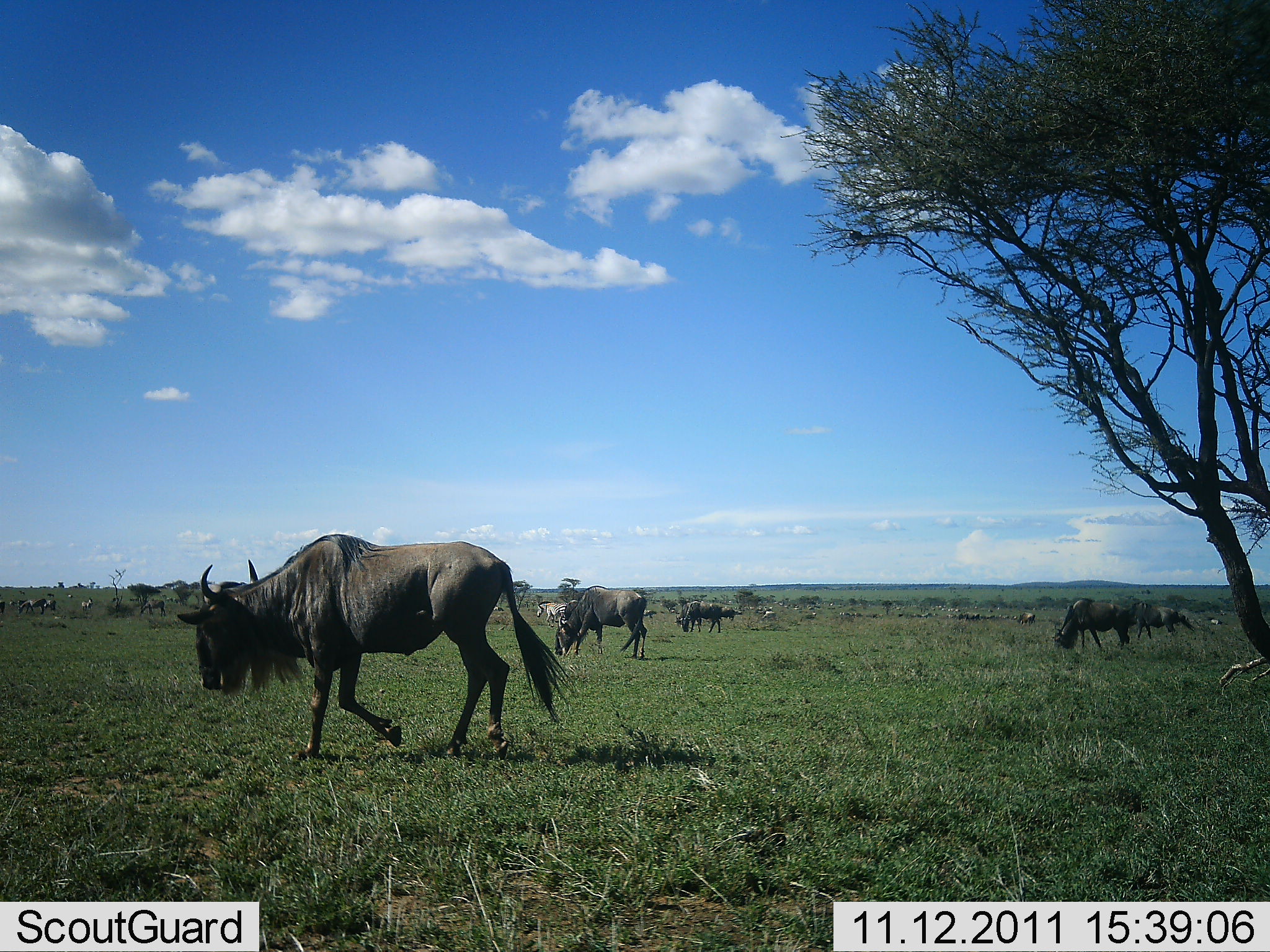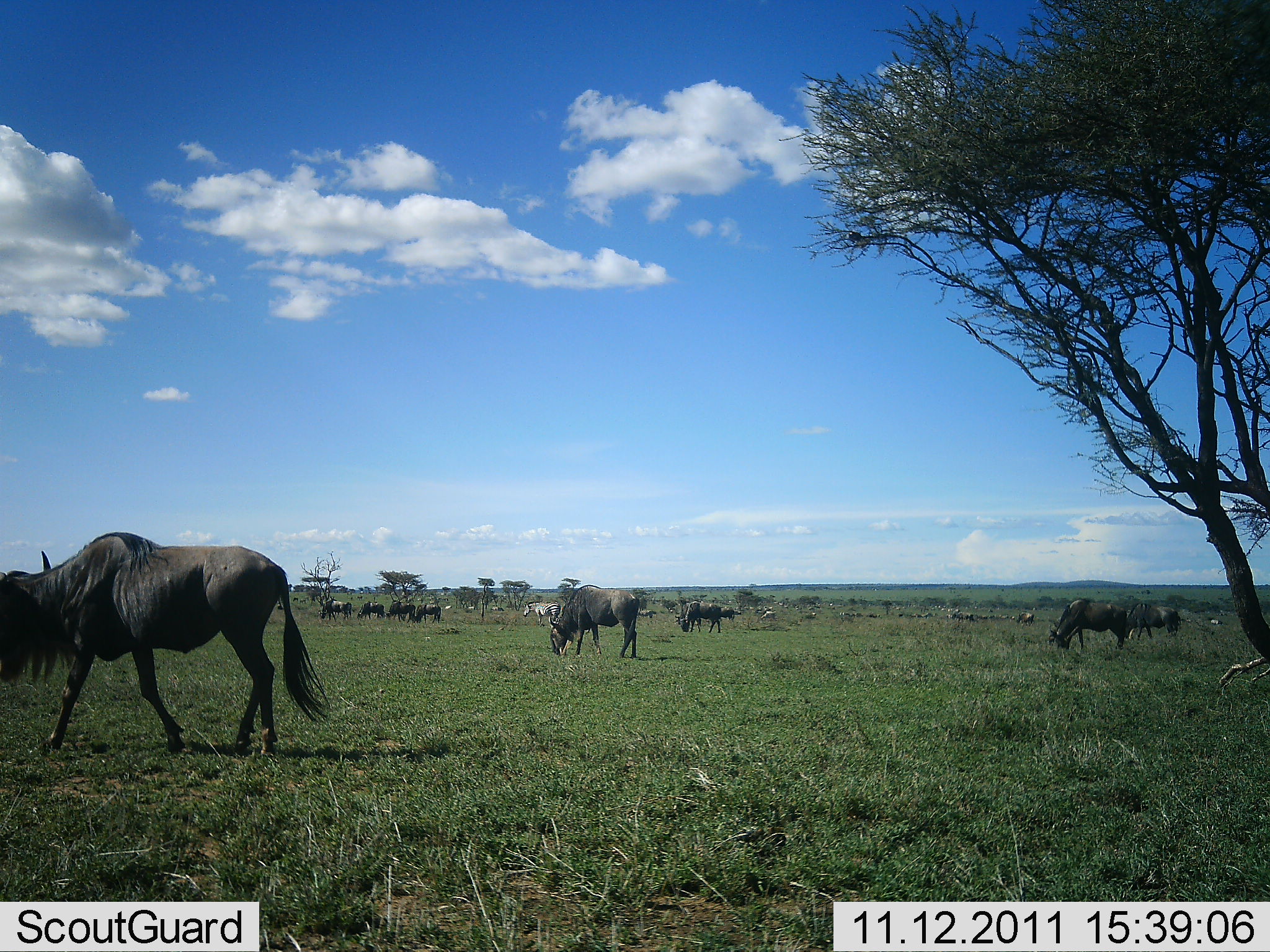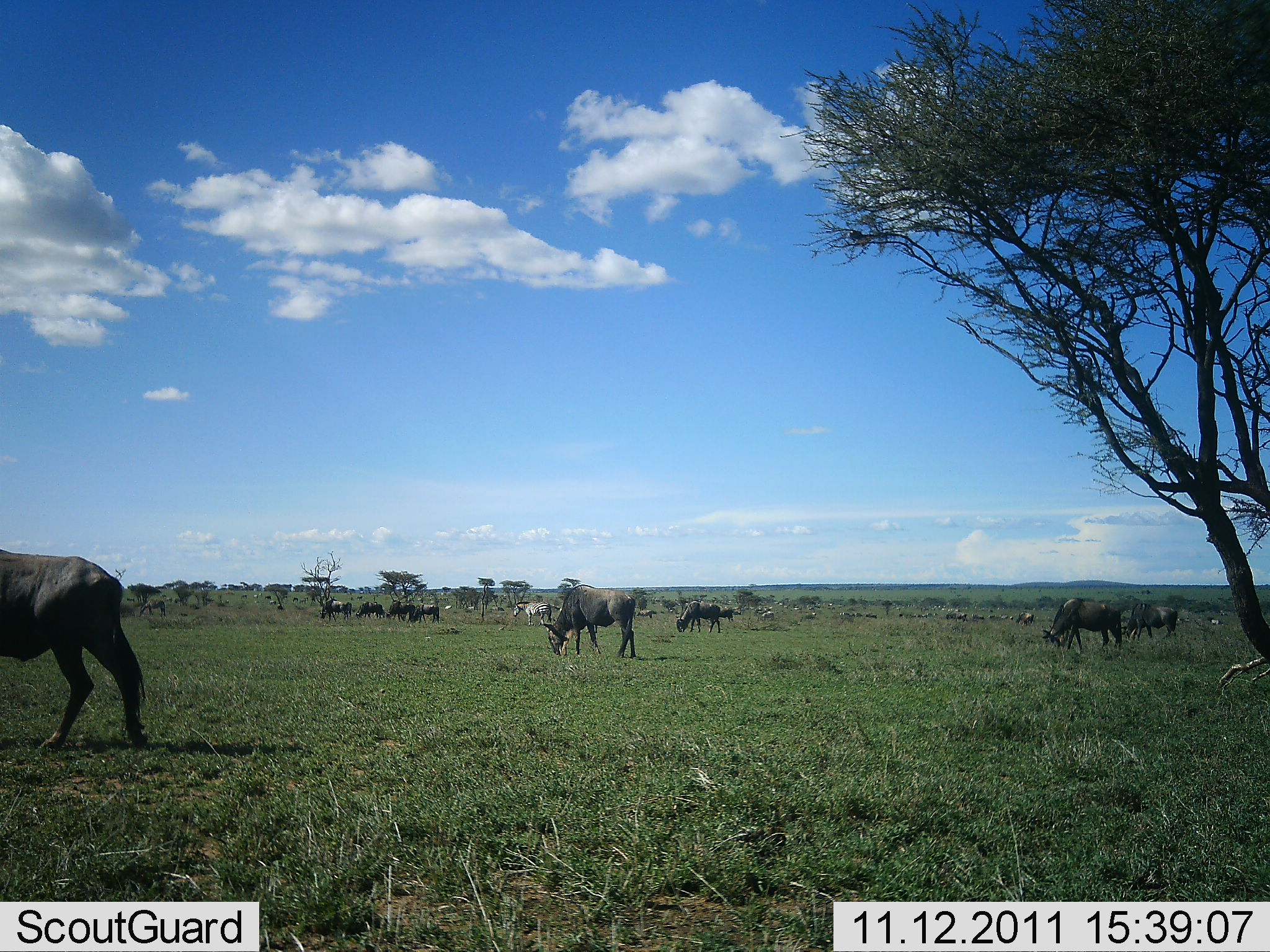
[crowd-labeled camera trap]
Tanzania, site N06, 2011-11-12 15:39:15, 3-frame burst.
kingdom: Animalia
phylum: Chordata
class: Mammalia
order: Artiodactyla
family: Bovidae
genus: Connochaetes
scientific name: Connochaetes taurinus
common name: blue wildebeest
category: wildebeest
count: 11-50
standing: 50%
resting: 0%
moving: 50%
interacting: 0%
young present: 0%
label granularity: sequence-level